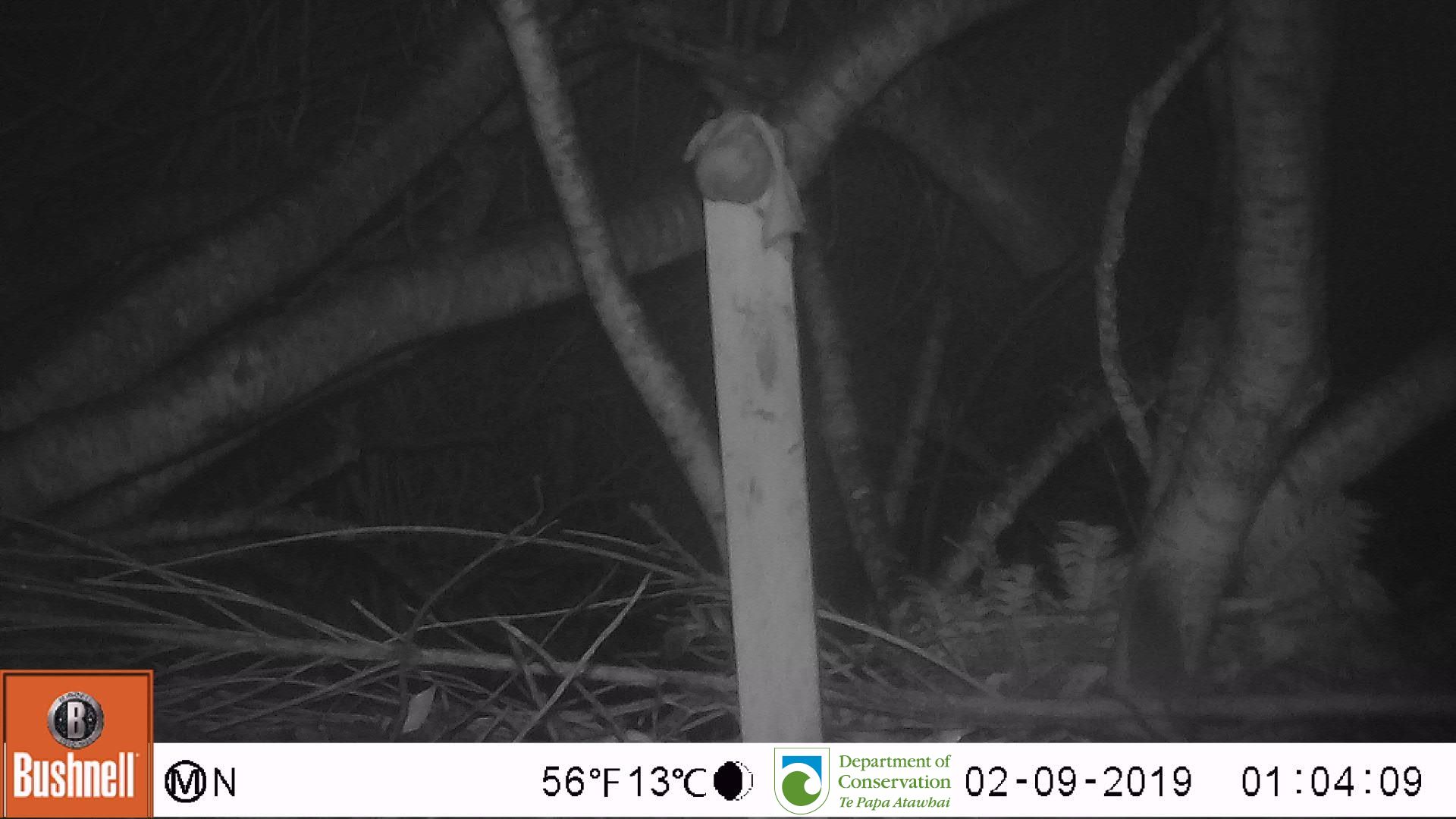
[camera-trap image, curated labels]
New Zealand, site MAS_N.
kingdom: Animalia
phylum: Chordata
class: Mammalia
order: Rodentia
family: Muridae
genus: Mus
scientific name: Mus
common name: mouse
Mouse (Mus).